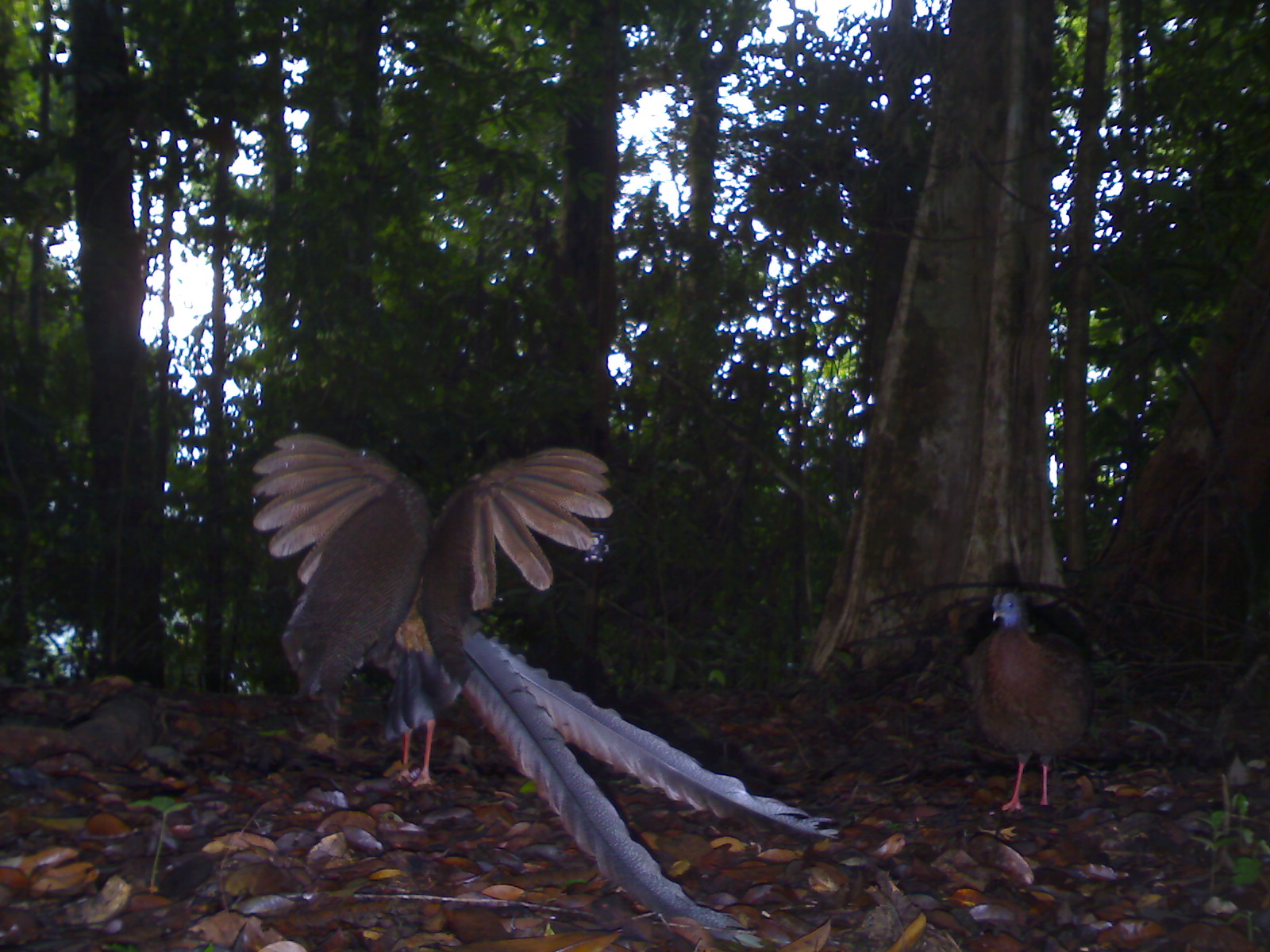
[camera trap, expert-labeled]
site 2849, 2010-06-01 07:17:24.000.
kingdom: Animalia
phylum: Chordata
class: Aves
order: Galliformes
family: Phasianidae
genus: Argusianus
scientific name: Argusianus argus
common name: great argus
Argusianus argus (great argus), count 2.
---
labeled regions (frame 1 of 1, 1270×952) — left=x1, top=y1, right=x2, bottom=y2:
argusianus argus: left=250, top=431, right=837, bottom=949; left=972, top=590, right=1098, bottom=814